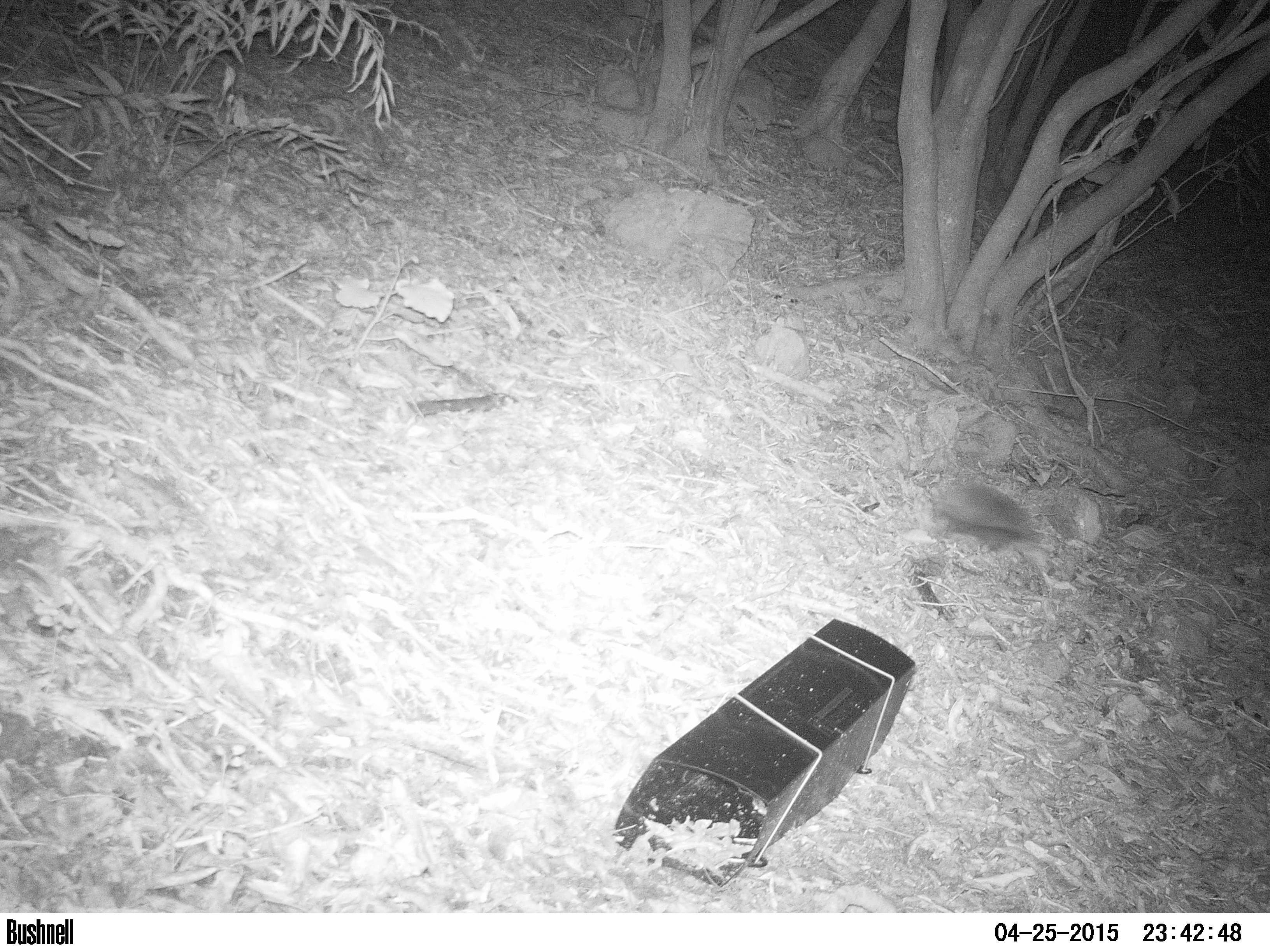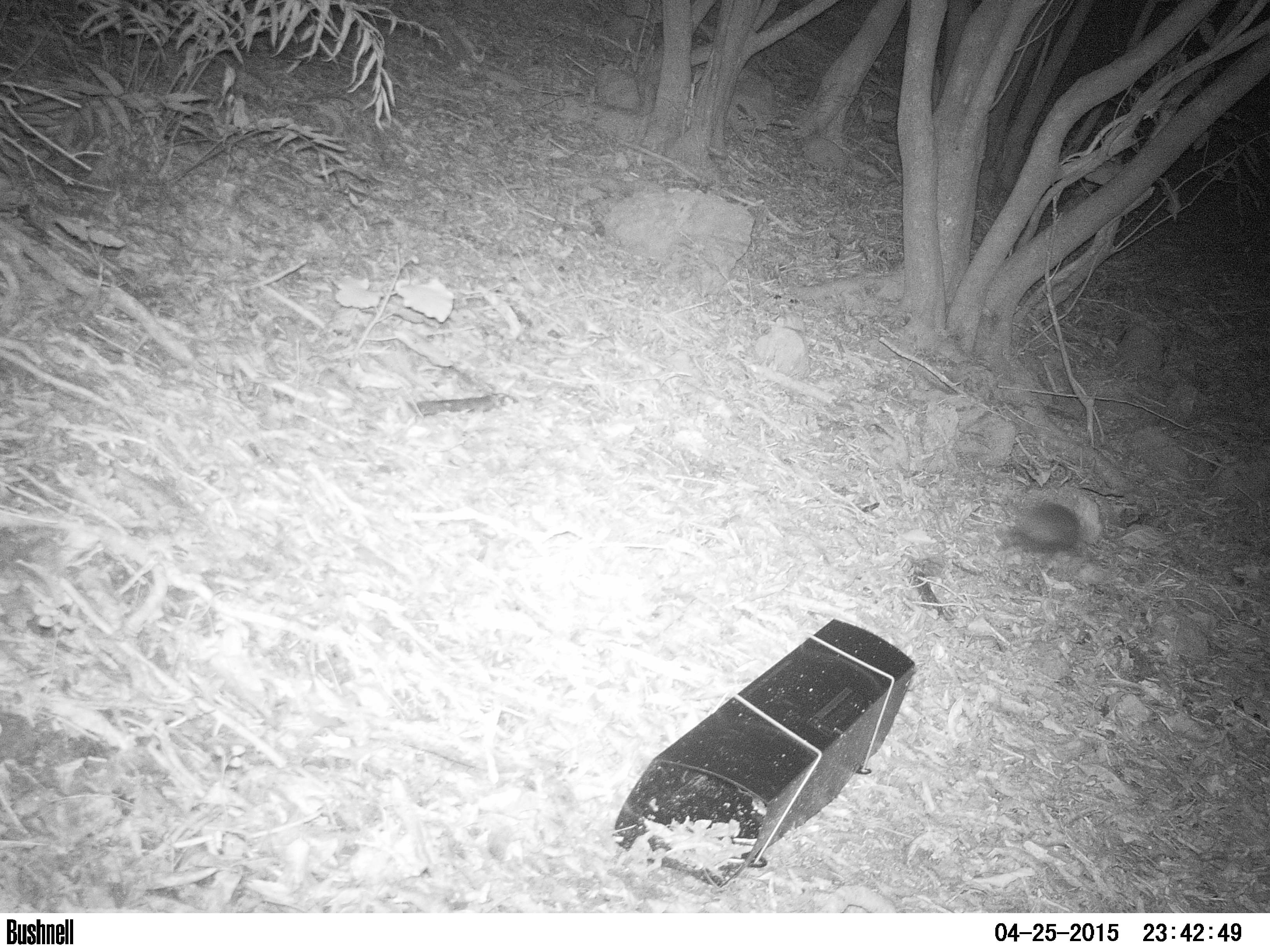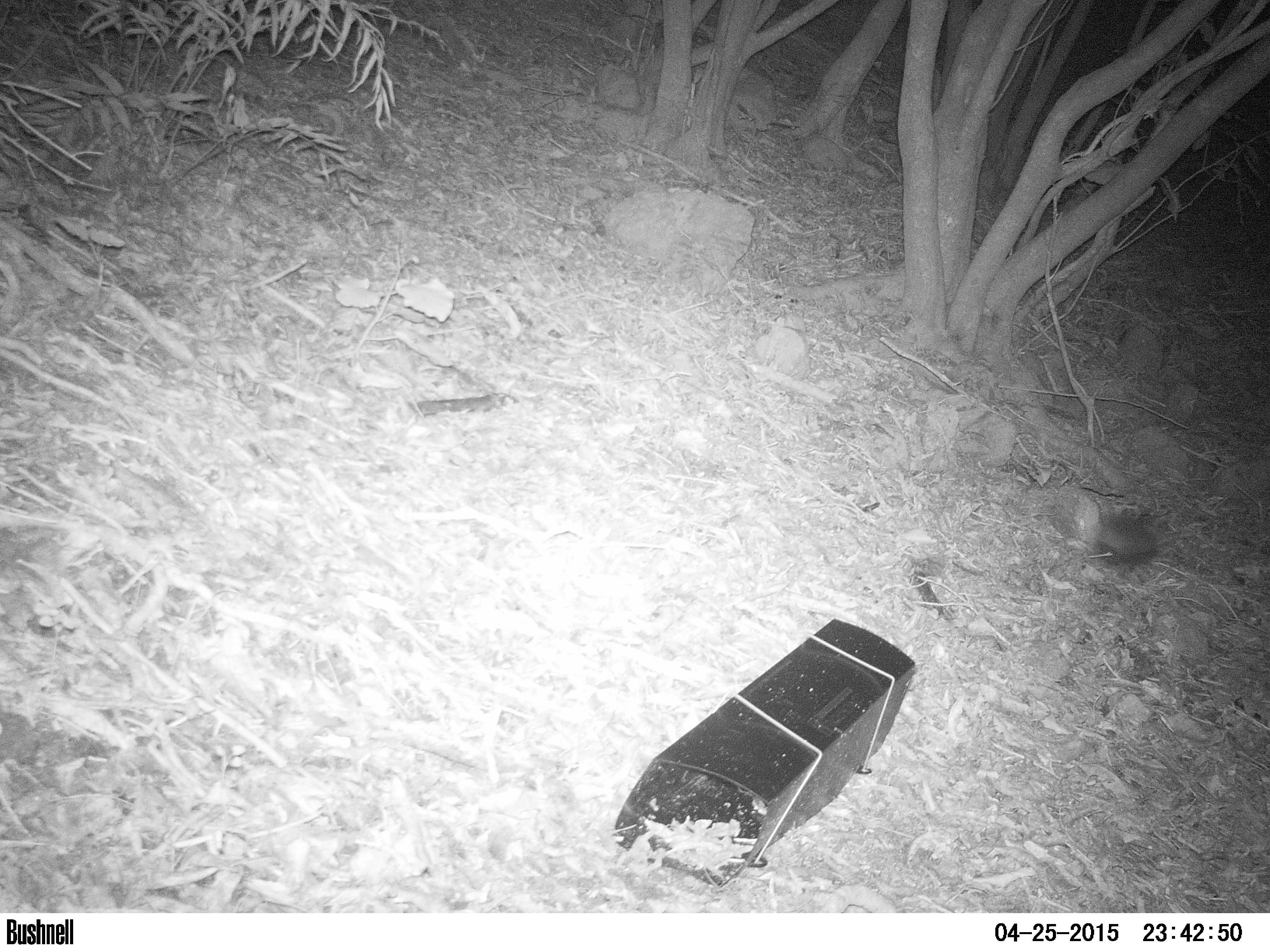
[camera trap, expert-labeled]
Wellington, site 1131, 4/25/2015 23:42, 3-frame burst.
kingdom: Animalia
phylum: Chordata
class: Mammalia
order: Eulipotyphla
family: Erinaceidae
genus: Erinaceus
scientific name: Erinaceus europaeus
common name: hedgehog